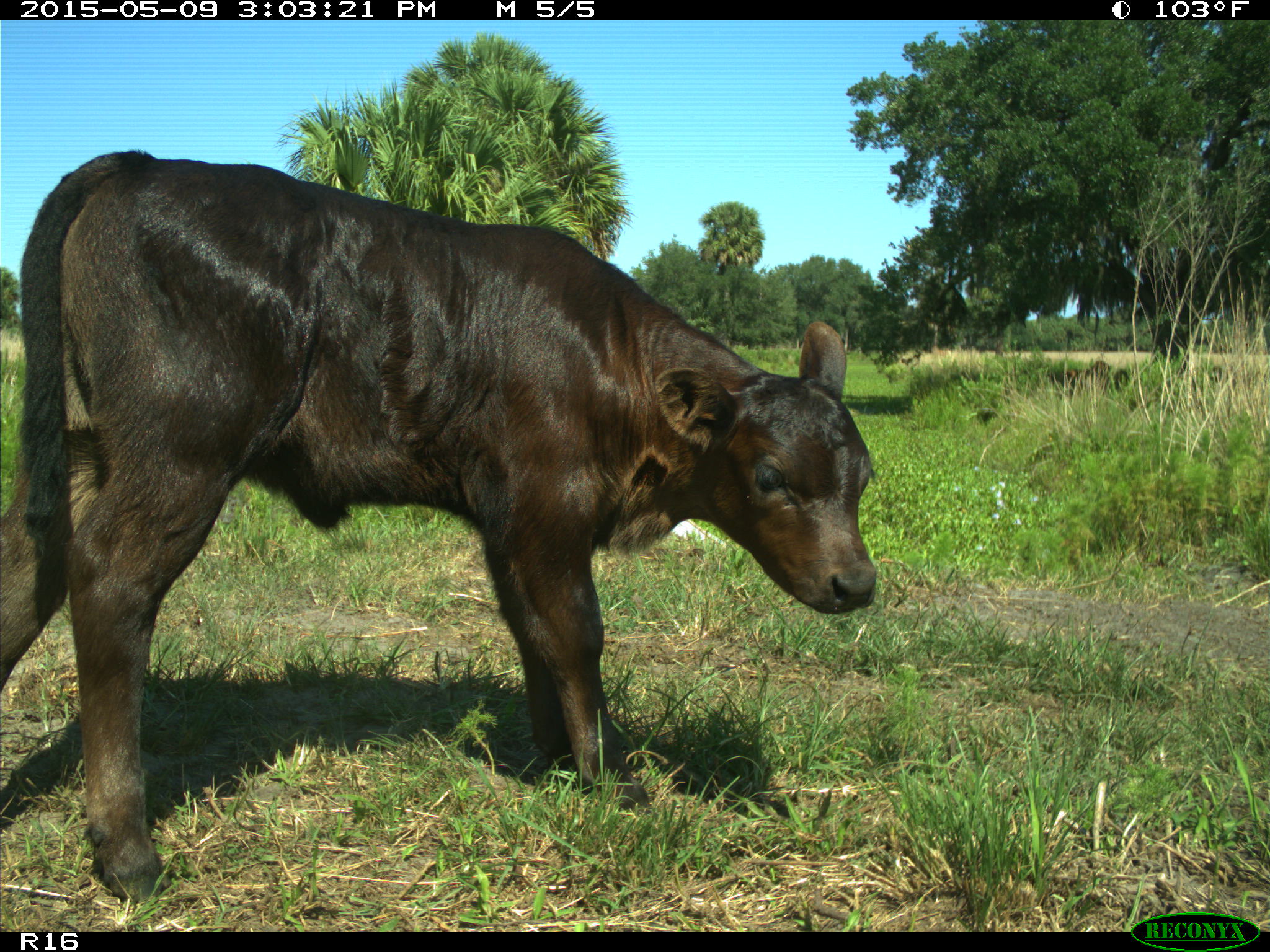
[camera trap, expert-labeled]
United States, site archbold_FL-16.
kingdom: Animalia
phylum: Chordata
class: Mammalia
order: Artiodactyla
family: Bovidae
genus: Bos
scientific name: Bos taurus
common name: domestic cow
Bos taurus (domestic cow).